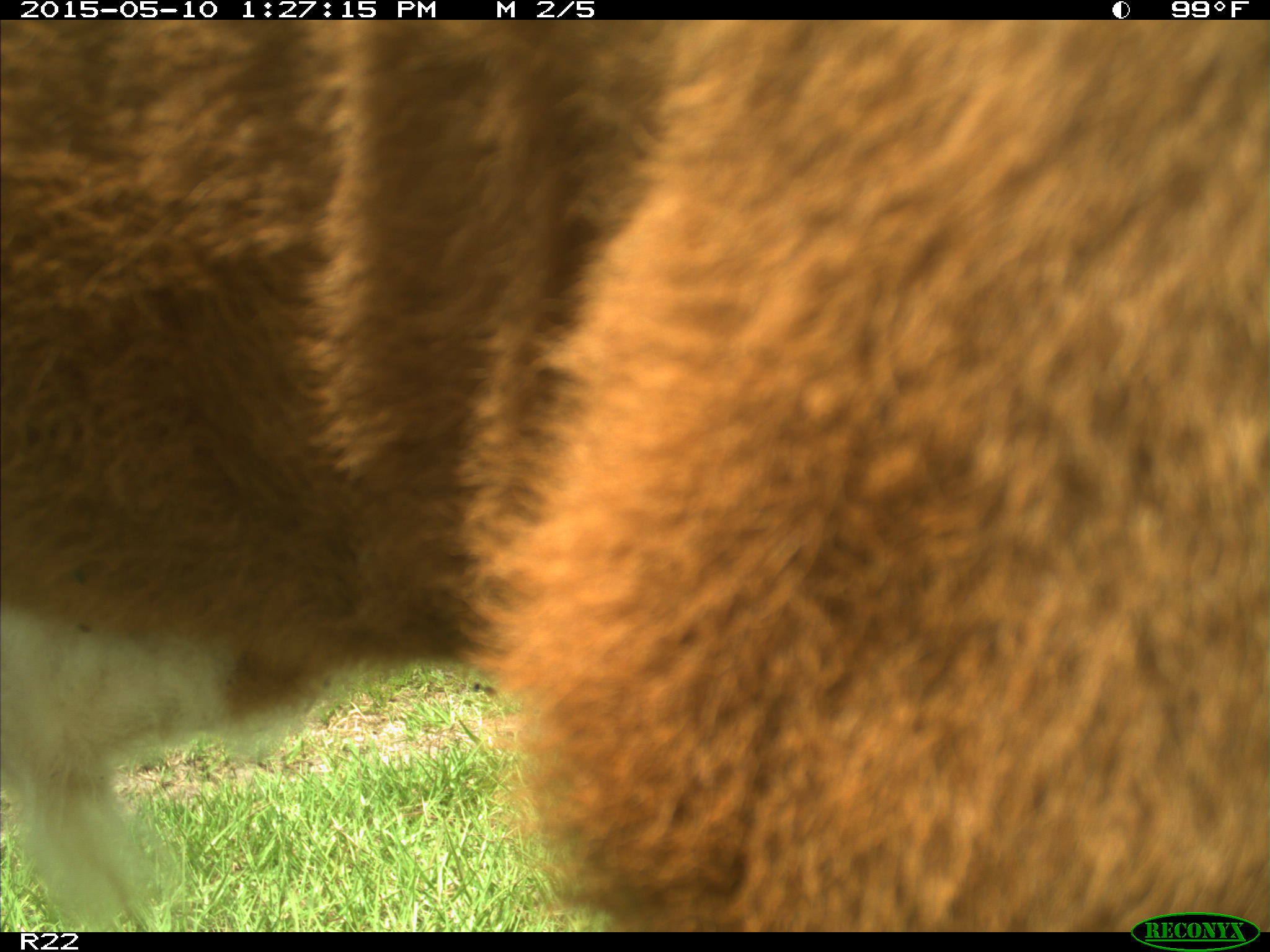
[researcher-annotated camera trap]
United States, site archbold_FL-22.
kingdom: Animalia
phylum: Chordata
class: Mammalia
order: Artiodactyla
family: Bovidae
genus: Bos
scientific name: Bos taurus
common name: domestic cow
Bos taurus (domestic cow).